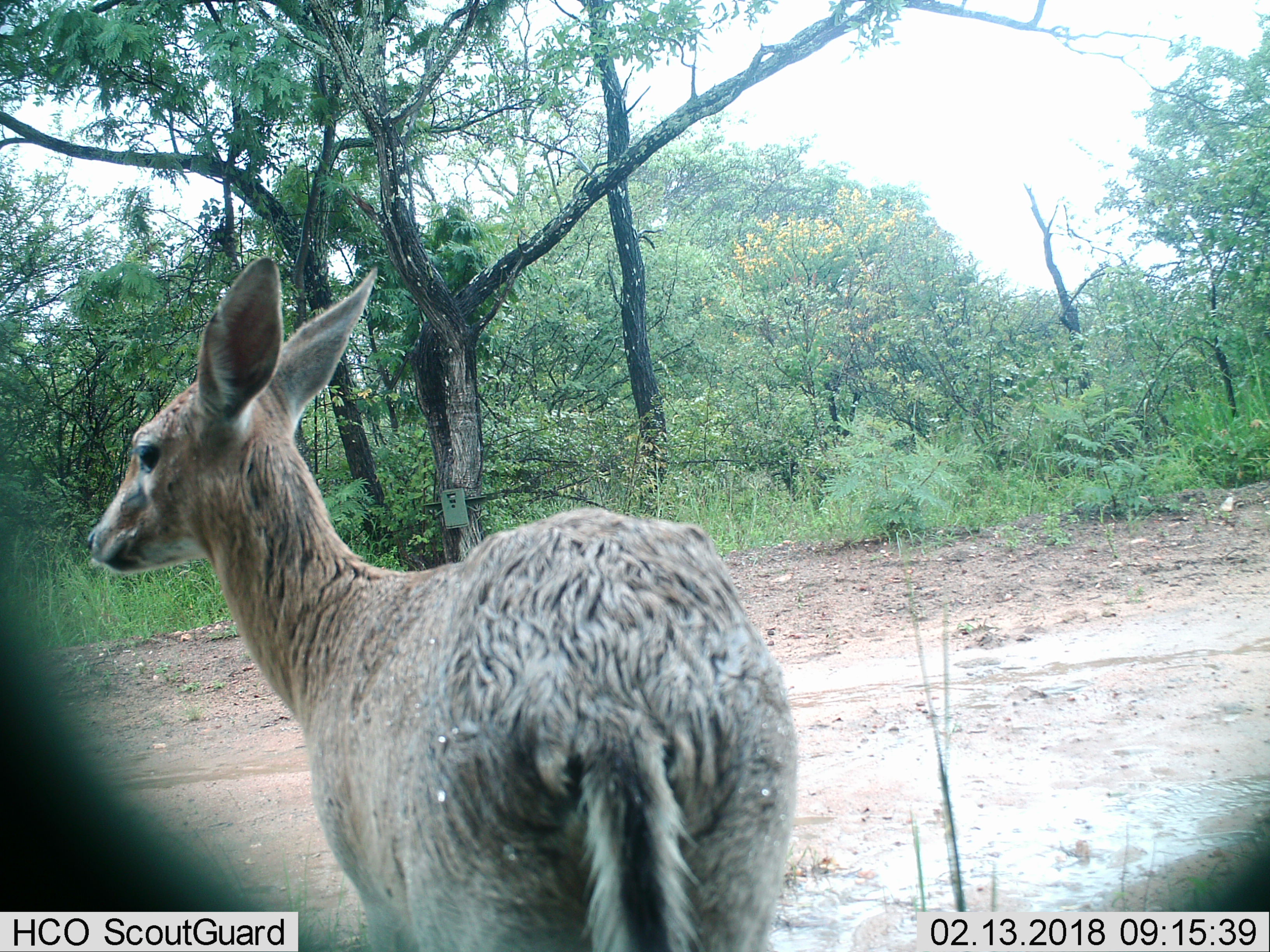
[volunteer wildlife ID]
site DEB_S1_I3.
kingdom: Animalia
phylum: Chordata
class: Mammalia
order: Artiodactyla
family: Bovidae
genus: Sylvicapra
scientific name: Sylvicapra grimmia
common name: common duiker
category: duikercommongrey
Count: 1.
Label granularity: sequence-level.